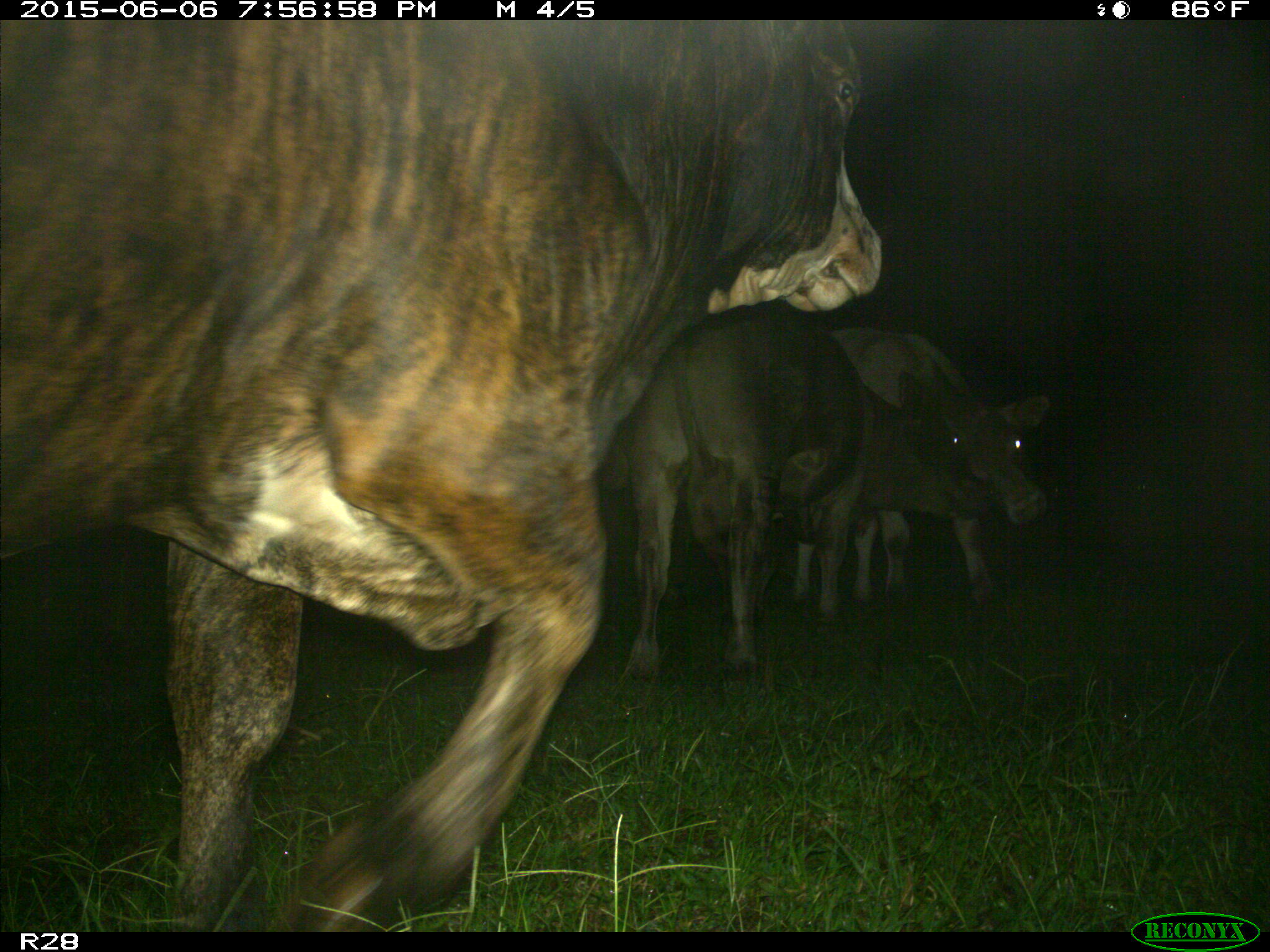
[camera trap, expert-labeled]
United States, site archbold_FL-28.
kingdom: Animalia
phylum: Chordata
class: Mammalia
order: Artiodactyla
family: Bovidae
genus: Bos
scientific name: Bos taurus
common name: domestic cow